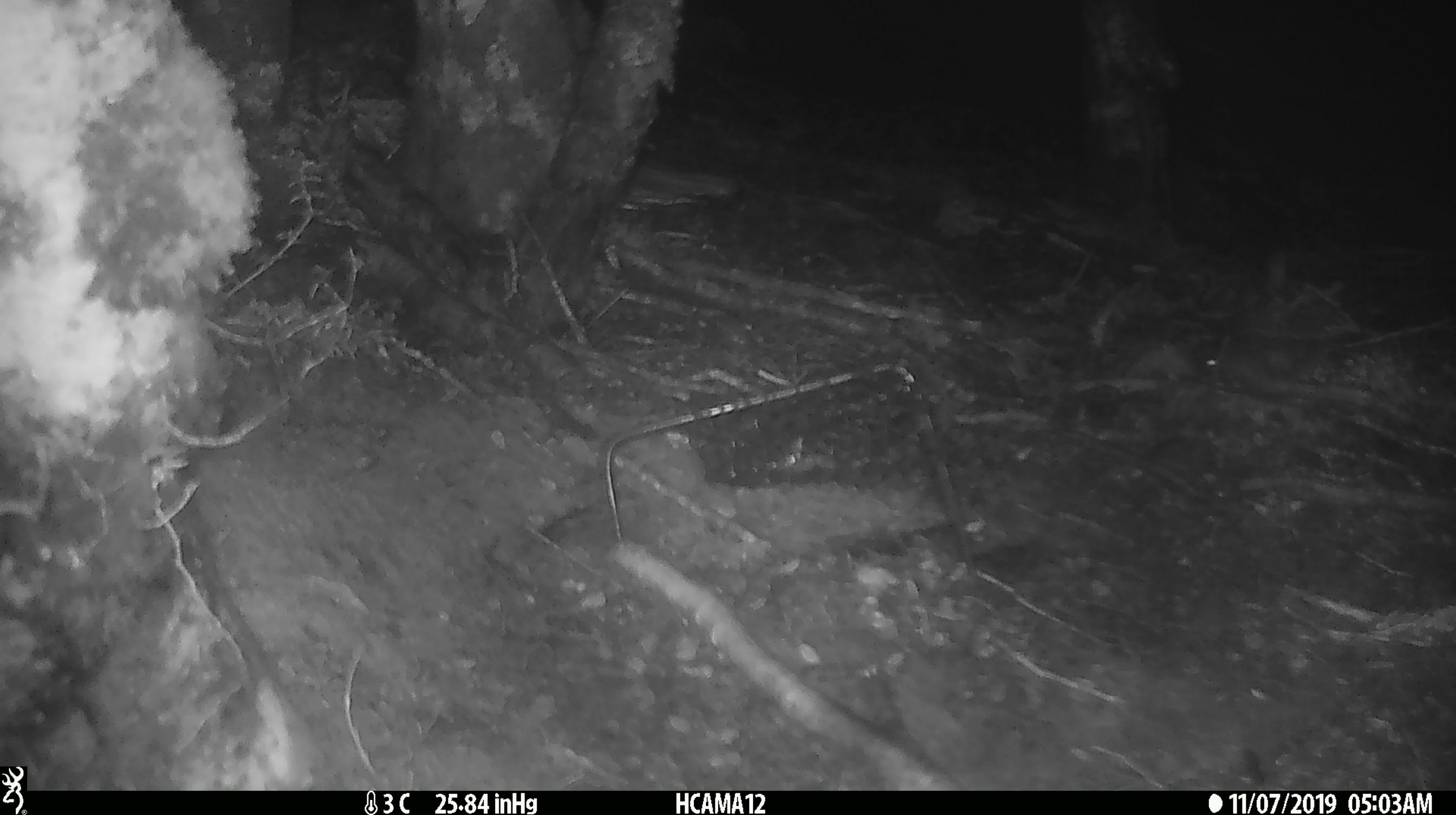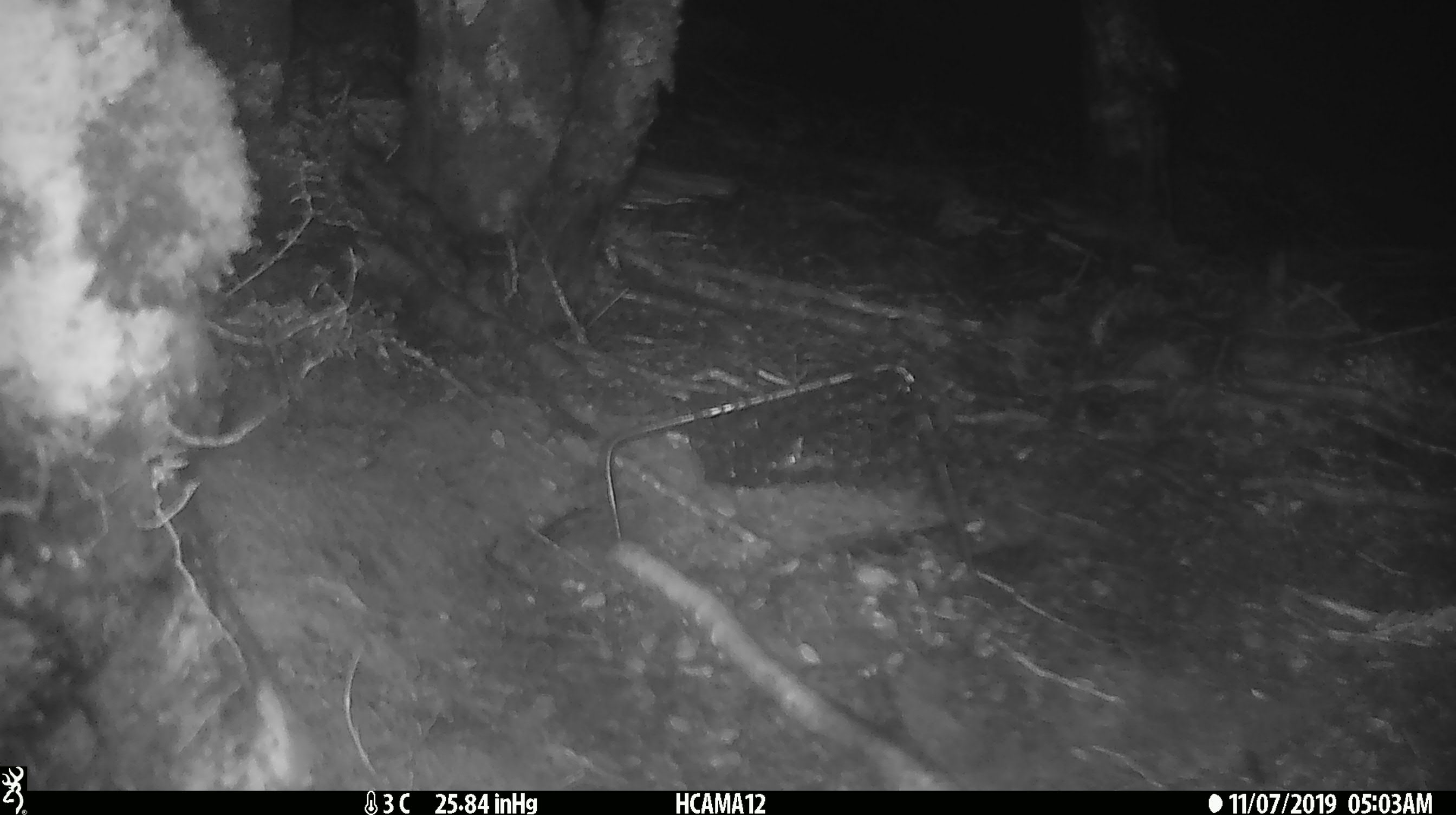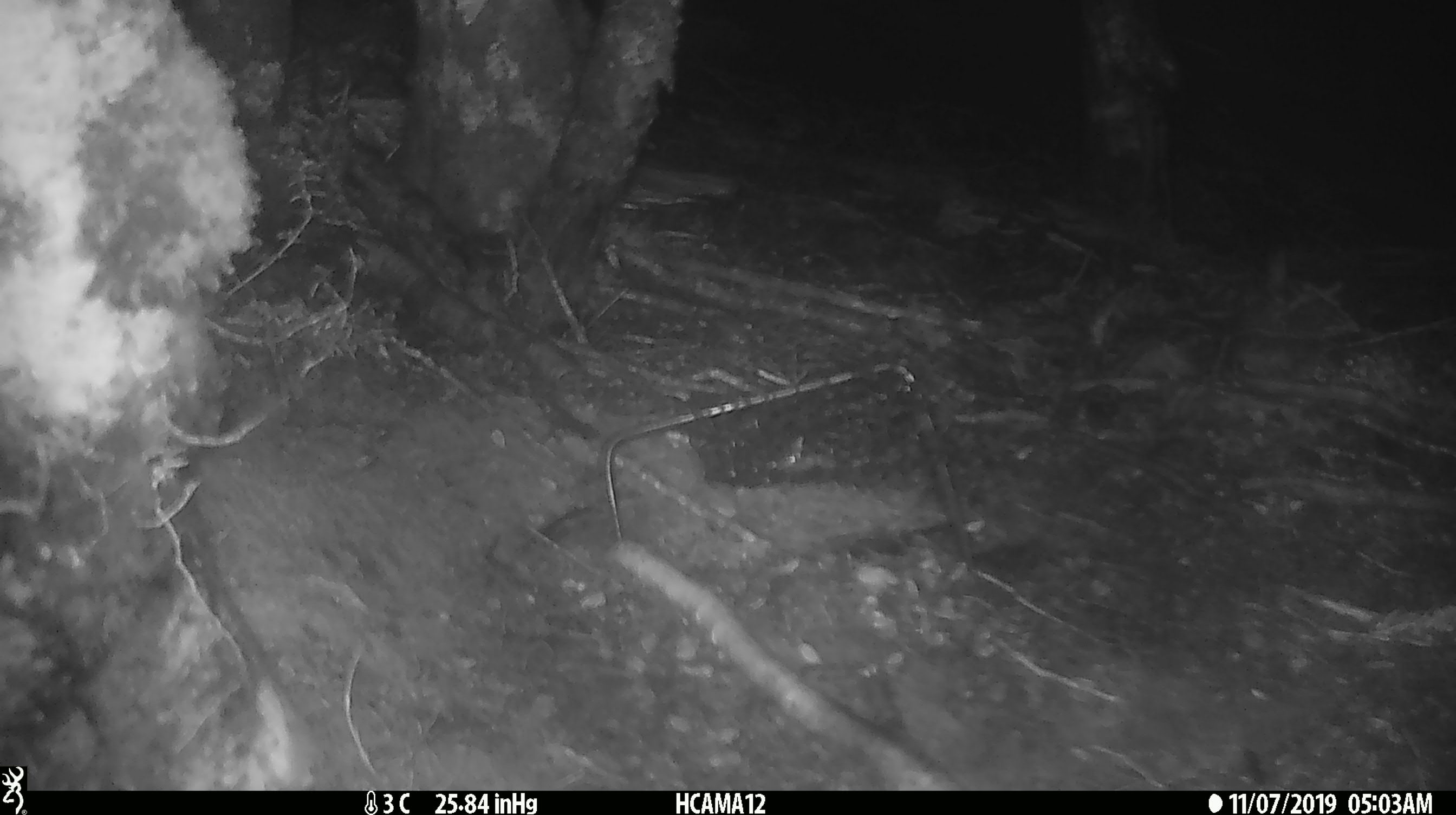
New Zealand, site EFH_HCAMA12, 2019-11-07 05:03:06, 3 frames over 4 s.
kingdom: Animalia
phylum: Chordata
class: Mammalia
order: Rodentia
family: Muridae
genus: Mus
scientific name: Mus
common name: mouse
Mouse (Mus).